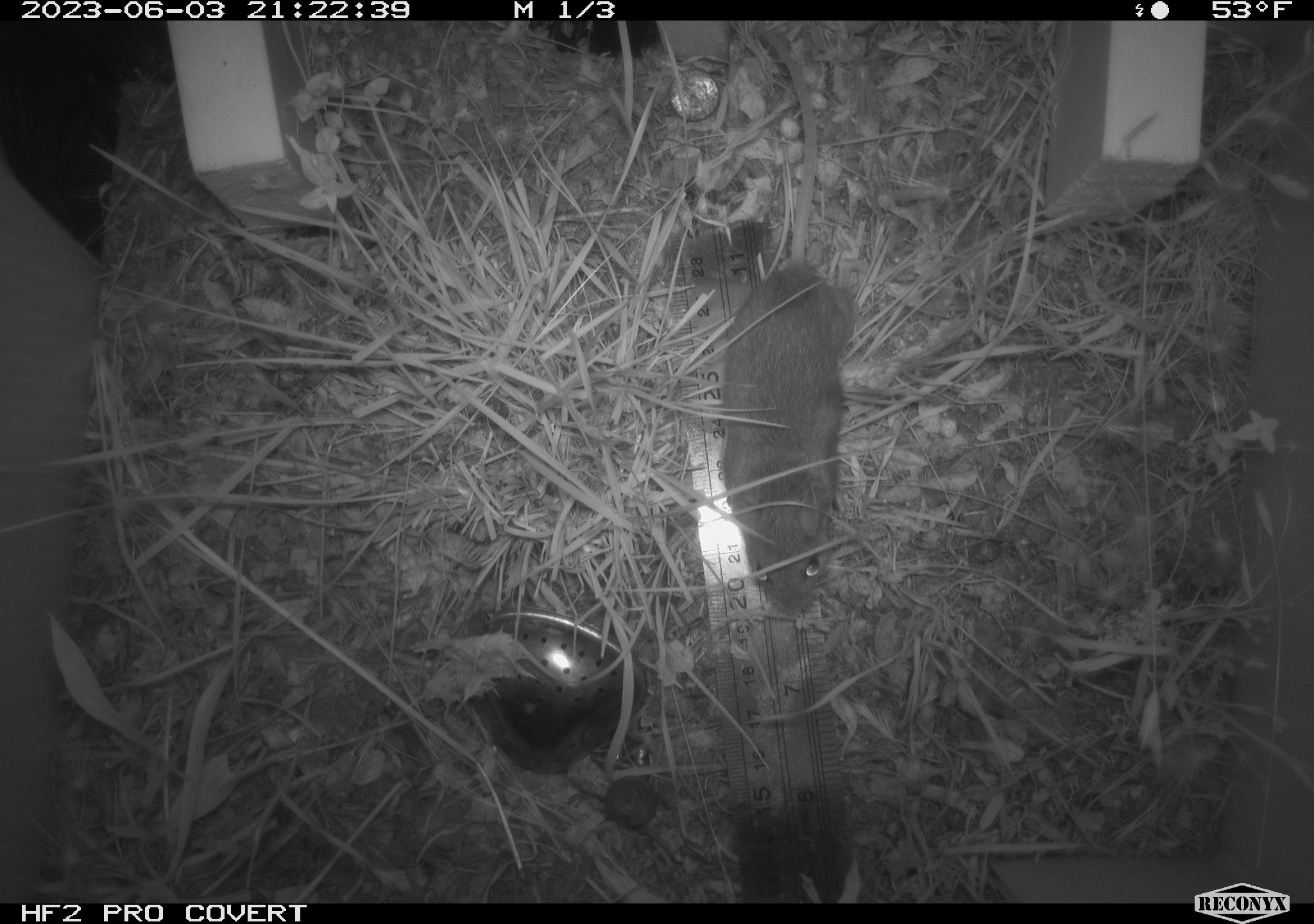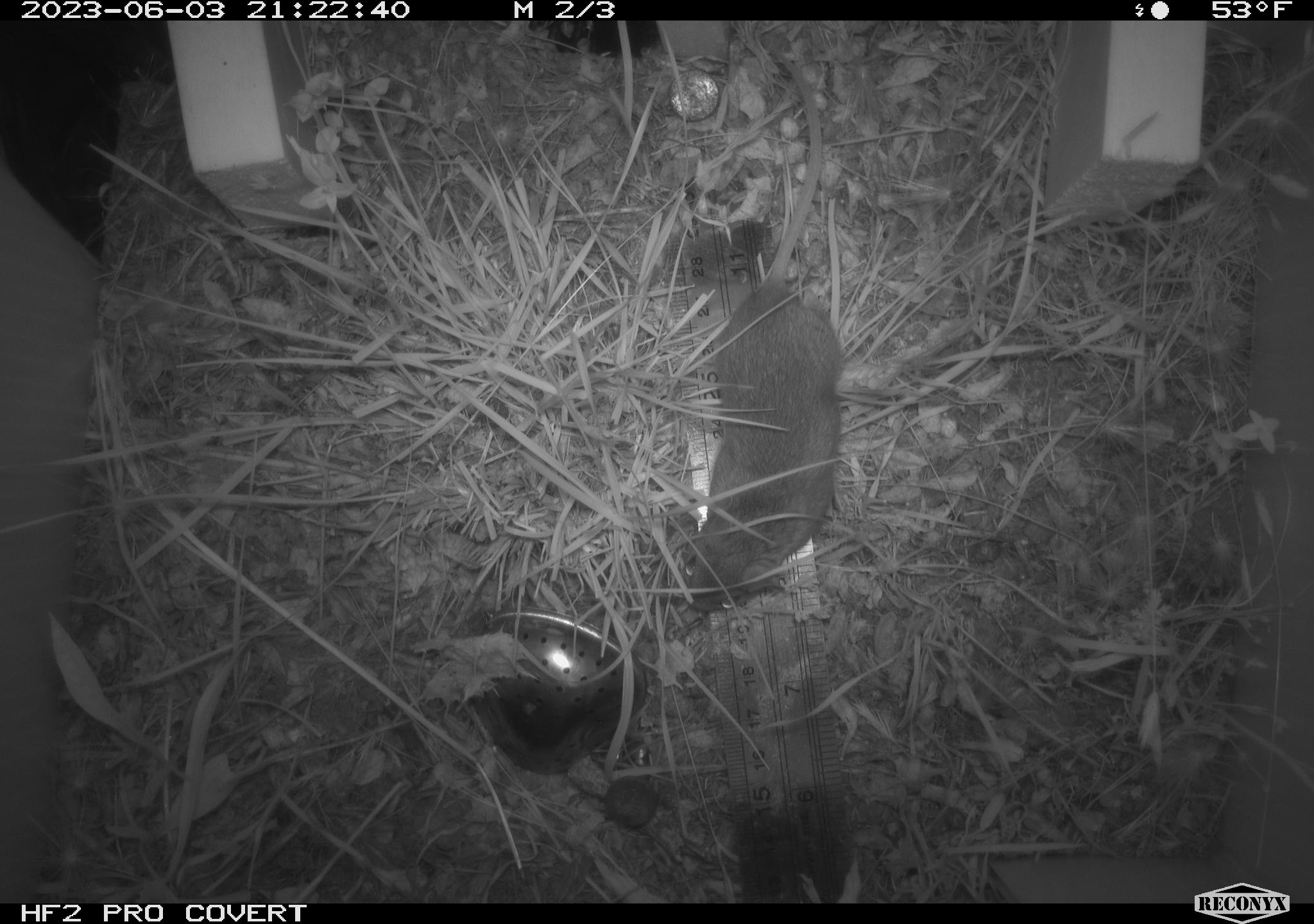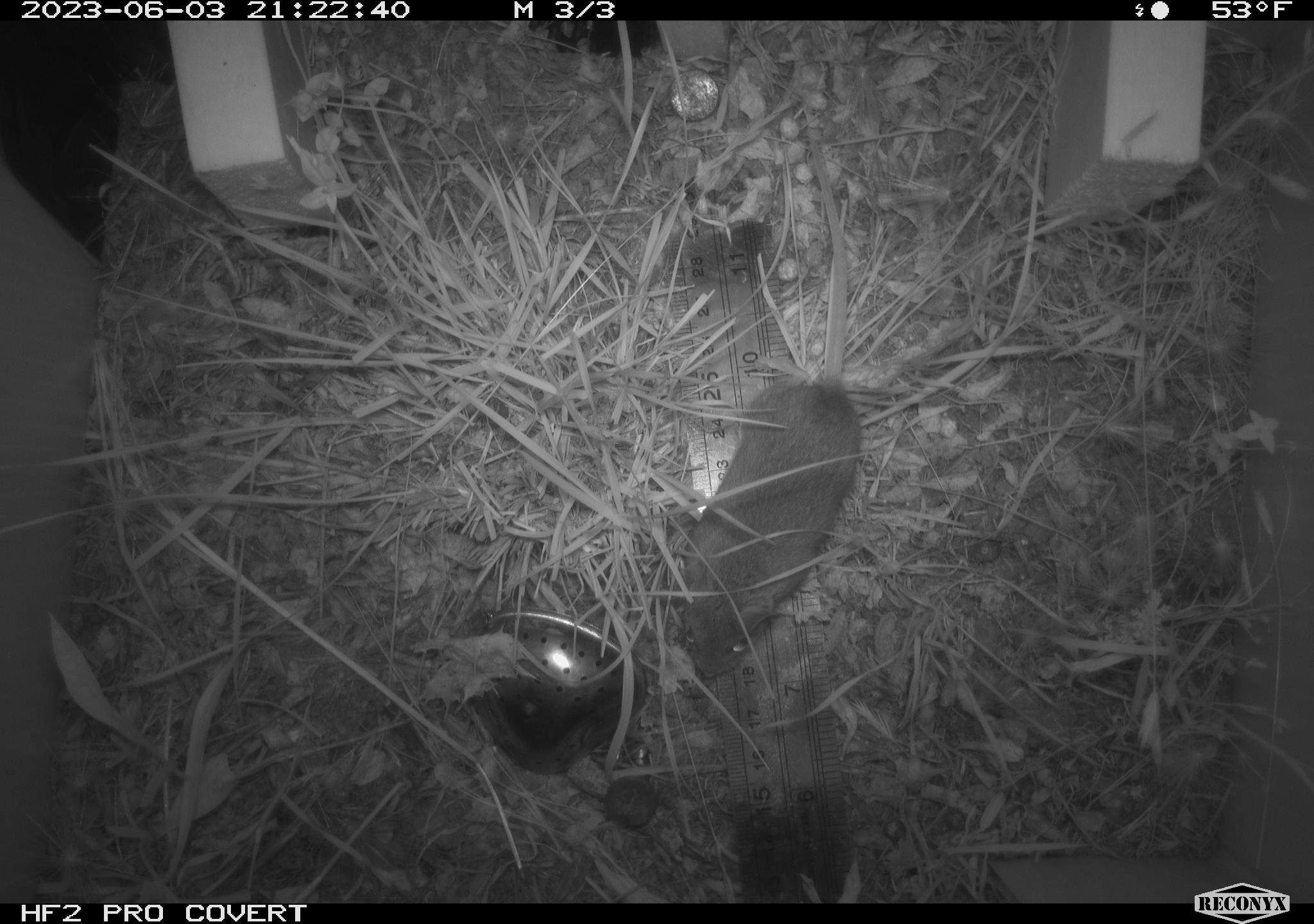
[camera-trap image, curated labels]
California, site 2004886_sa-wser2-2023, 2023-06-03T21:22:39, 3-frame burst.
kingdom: Animalia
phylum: Chordata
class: Mammalia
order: Rodentia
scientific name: Rodentia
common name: mouse species